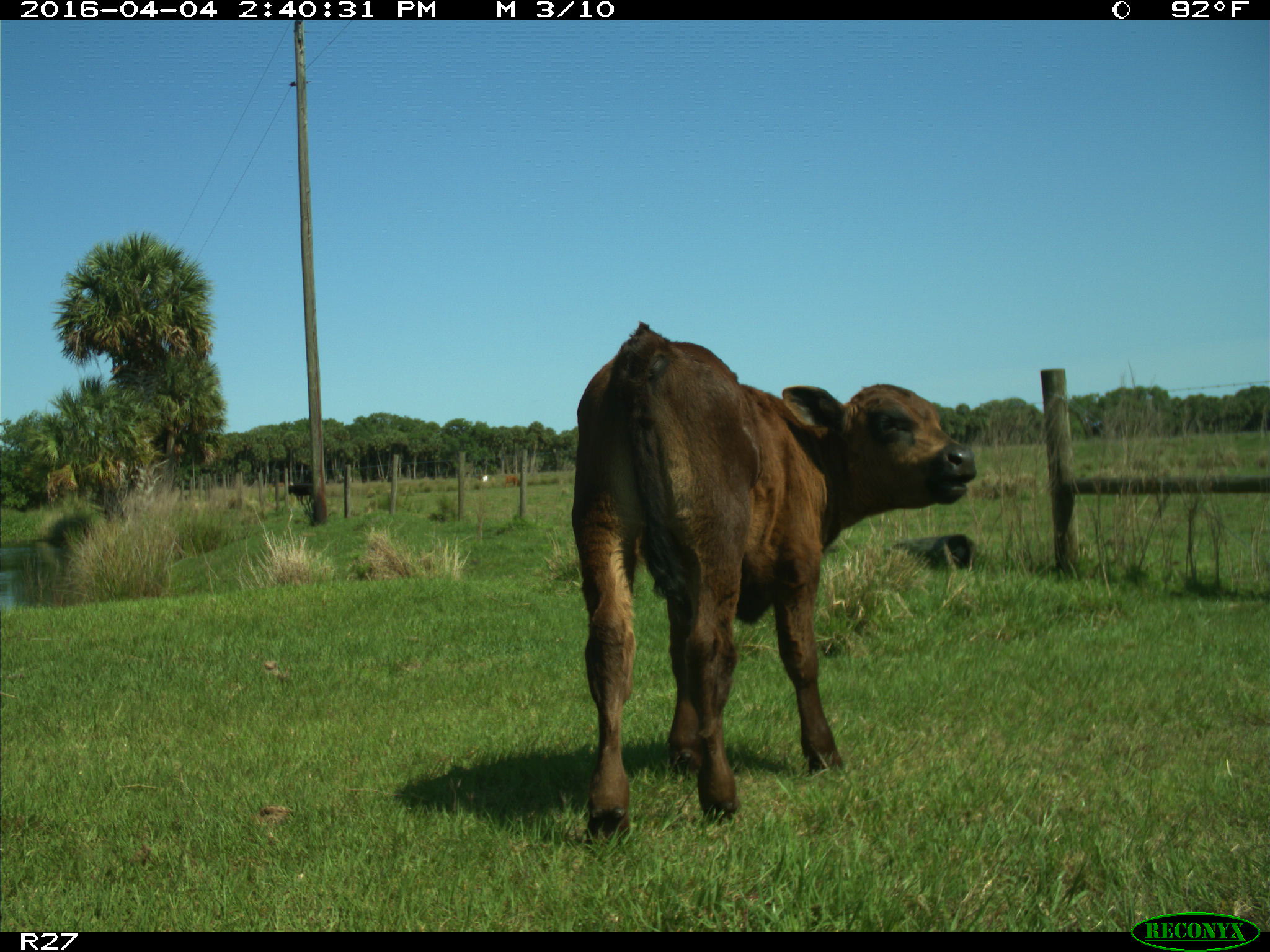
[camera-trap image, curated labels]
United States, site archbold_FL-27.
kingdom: Animalia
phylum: Chordata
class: Mammalia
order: Artiodactyla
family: Bovidae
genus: Bos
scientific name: Bos taurus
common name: domestic cow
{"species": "Bos taurus (domestic cow)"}